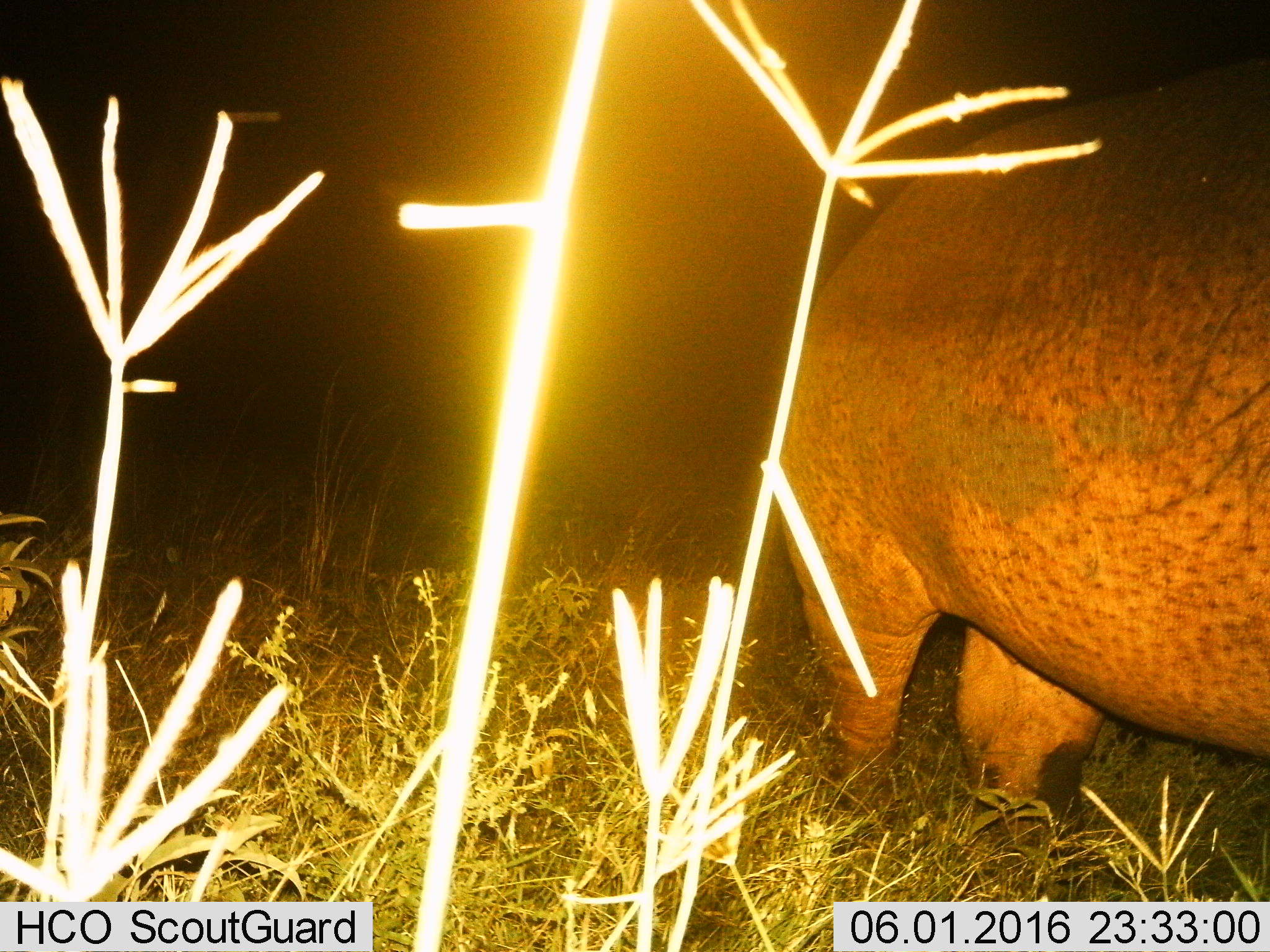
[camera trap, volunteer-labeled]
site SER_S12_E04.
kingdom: Animalia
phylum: Chordata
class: Mammalia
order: Artiodactyla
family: Hippopotamidae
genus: Hippopotamus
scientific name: Hippopotamus amphibius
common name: hippopotamus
Hippopotamus (Hippopotamus amphibius), count 1. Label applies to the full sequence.